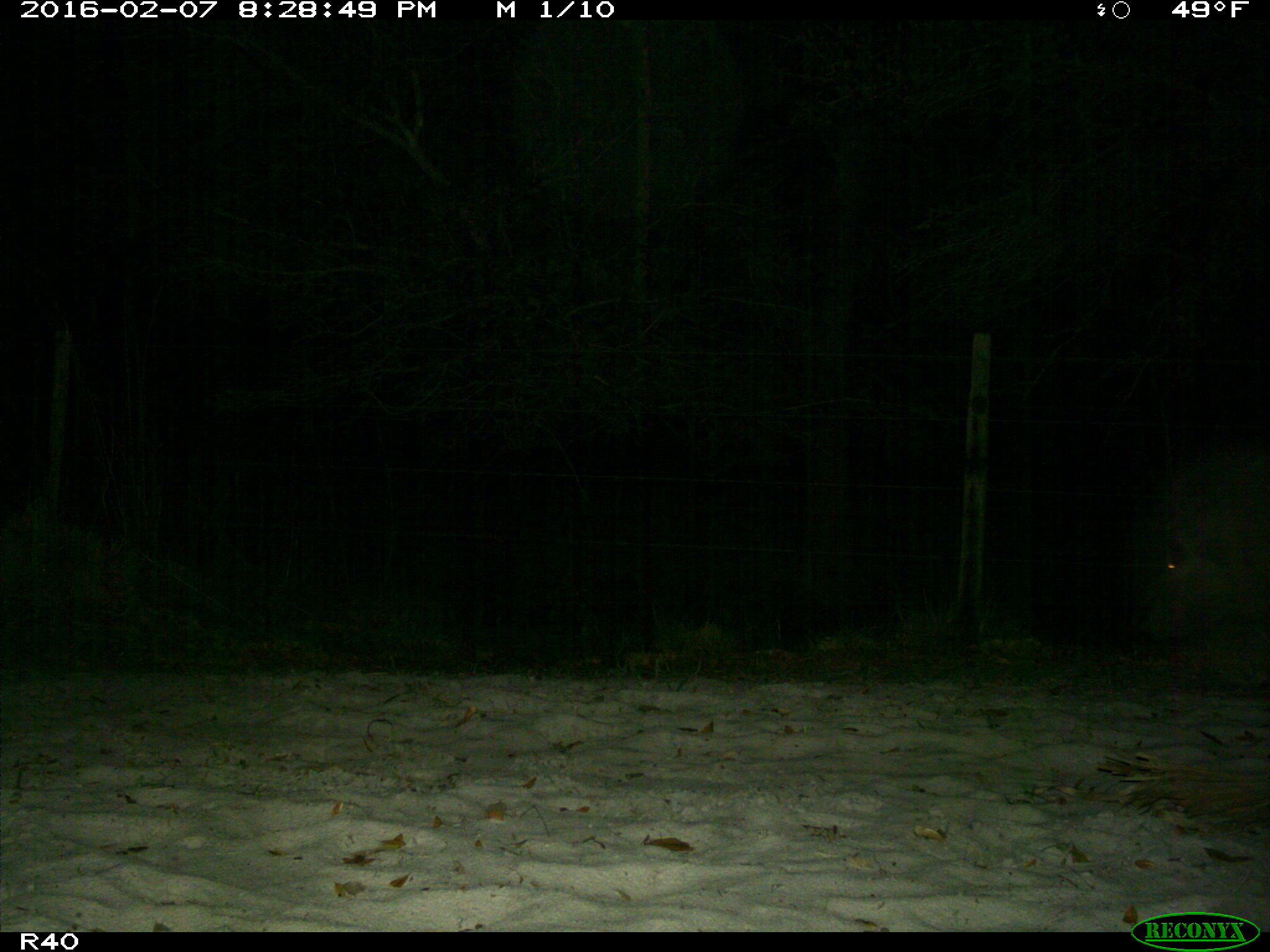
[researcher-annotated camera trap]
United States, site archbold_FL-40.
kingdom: Animalia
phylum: Chordata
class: Mammalia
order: Artiodactyla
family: Suidae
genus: Sus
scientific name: Sus scrofa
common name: wild boar